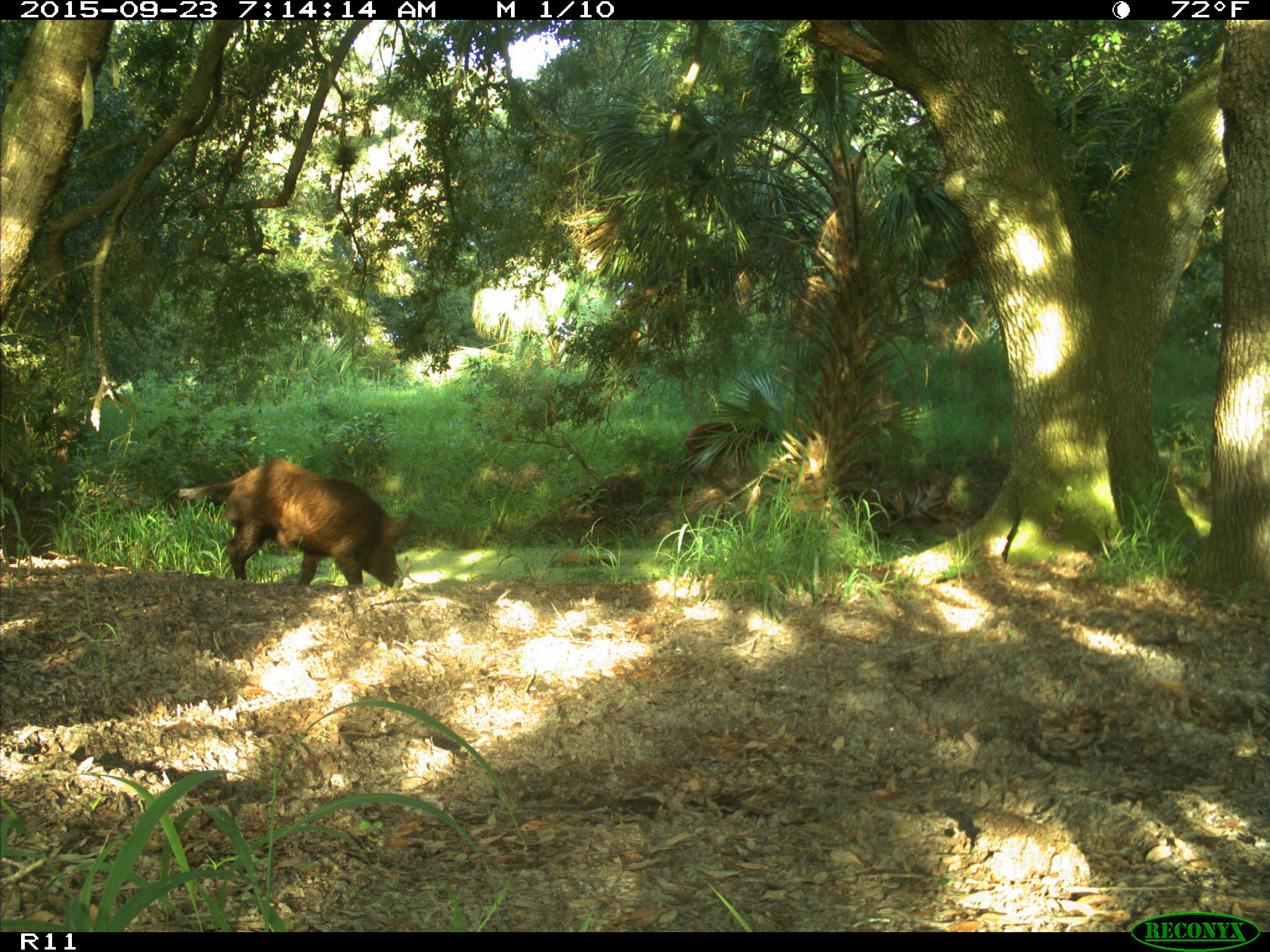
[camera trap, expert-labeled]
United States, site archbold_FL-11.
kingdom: Animalia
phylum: Chordata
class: Mammalia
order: Artiodactyla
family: Suidae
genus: Sus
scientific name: Sus scrofa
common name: wild boar